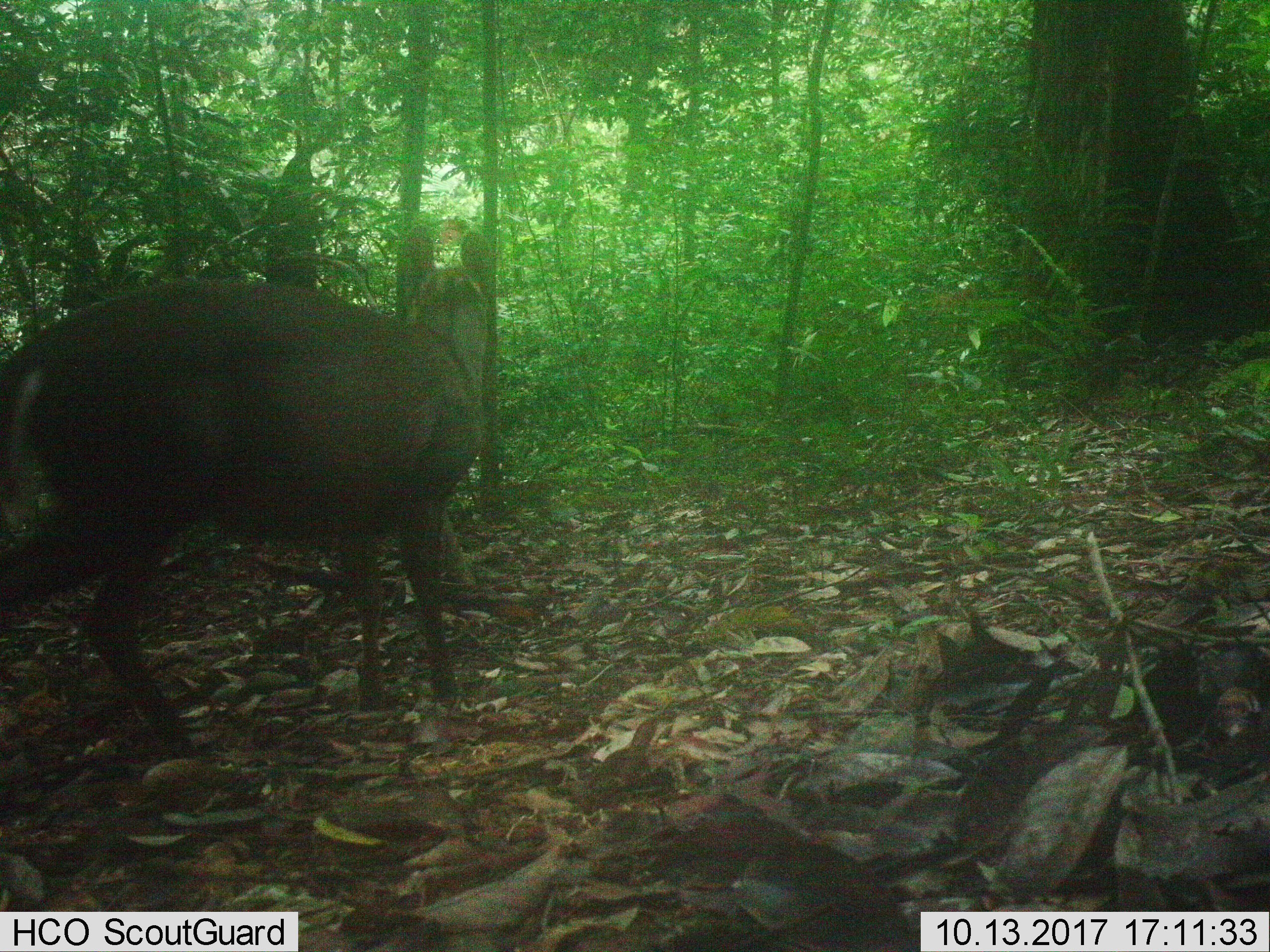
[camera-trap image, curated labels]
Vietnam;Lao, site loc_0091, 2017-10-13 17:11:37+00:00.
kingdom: Animalia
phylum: Chordata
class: Mammalia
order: Artiodactyla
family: Cervidae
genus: Muntiacus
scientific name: Muntiacus rooseveltorum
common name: roosevelt's muntjac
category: roosevelts muntjac group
Roosevelts muntjac group (roosevelt's muntjac) (Muntiacus rooseveltorum). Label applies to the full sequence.